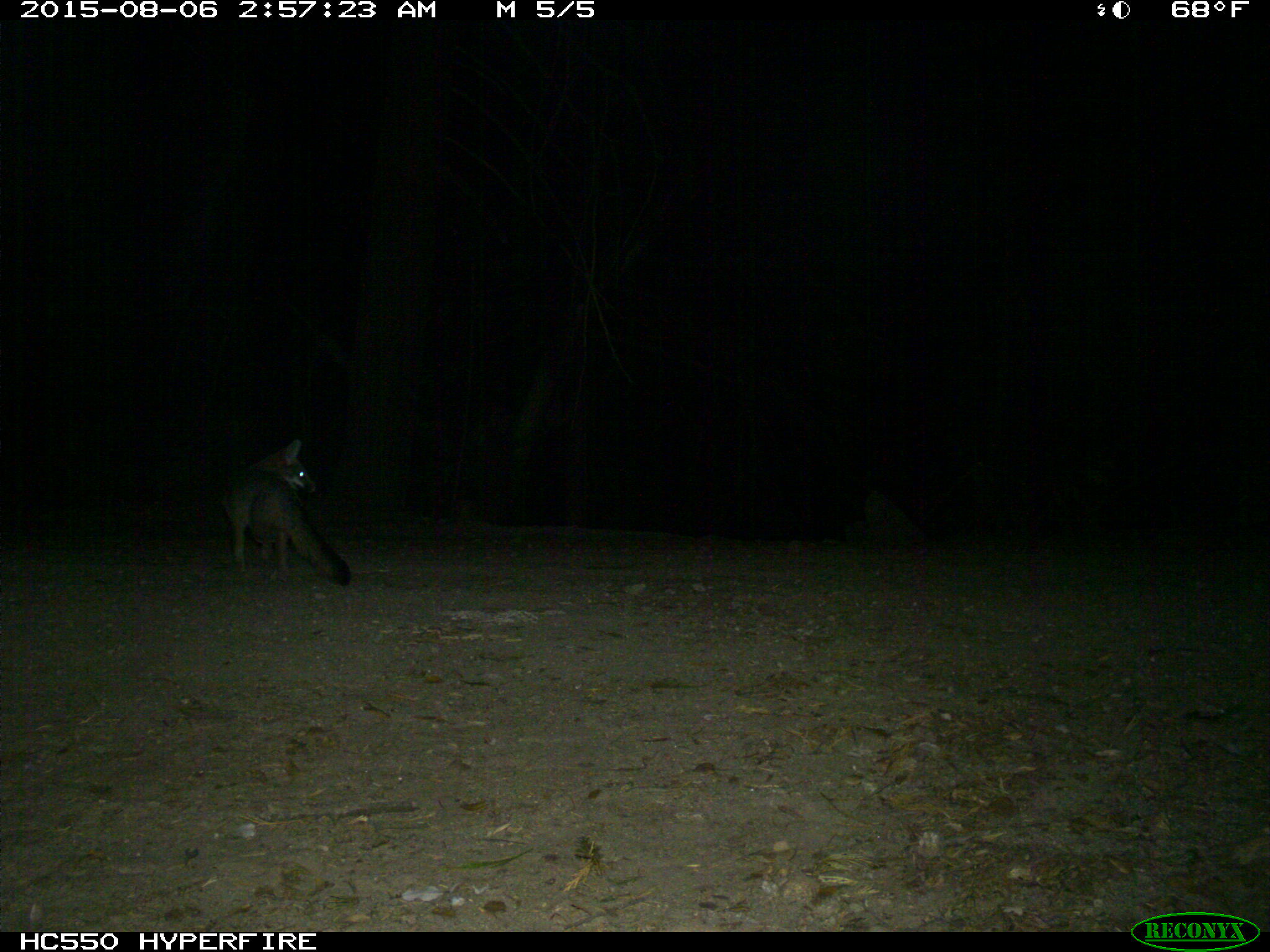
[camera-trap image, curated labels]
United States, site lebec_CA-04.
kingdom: Animalia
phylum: Chordata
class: Mammalia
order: Carnivora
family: Canidae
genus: Urocyon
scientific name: Urocyon cinereoargenteus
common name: gray fox